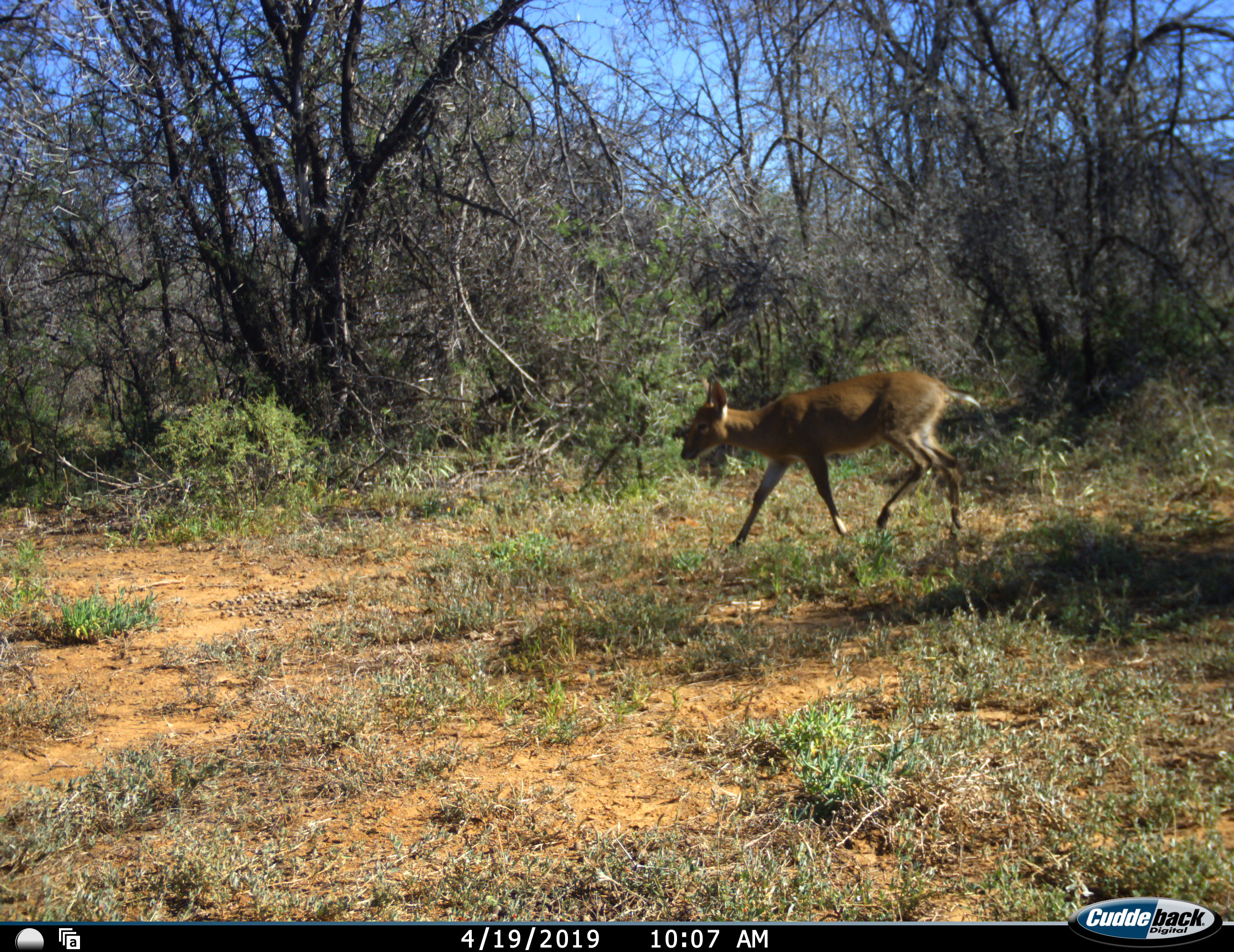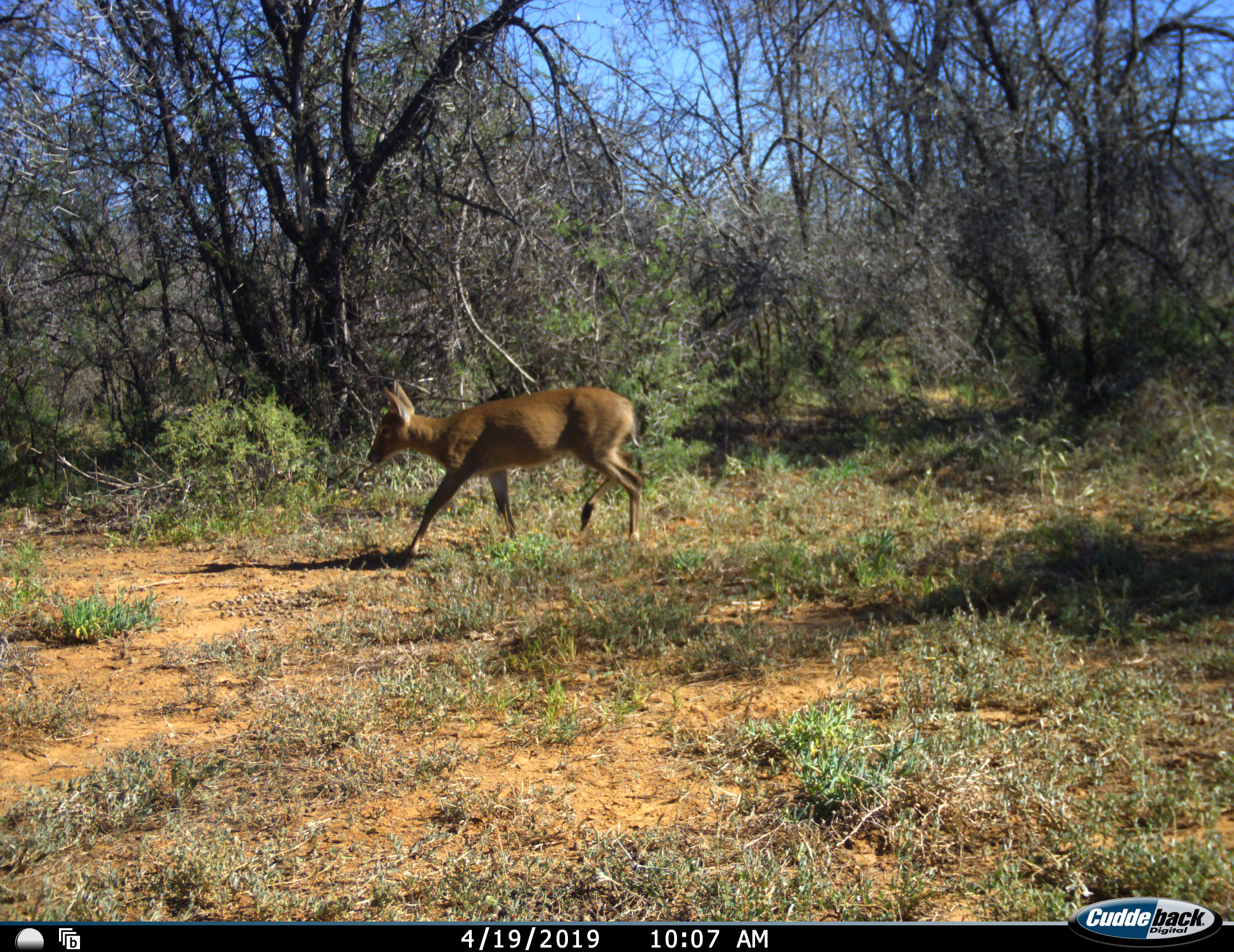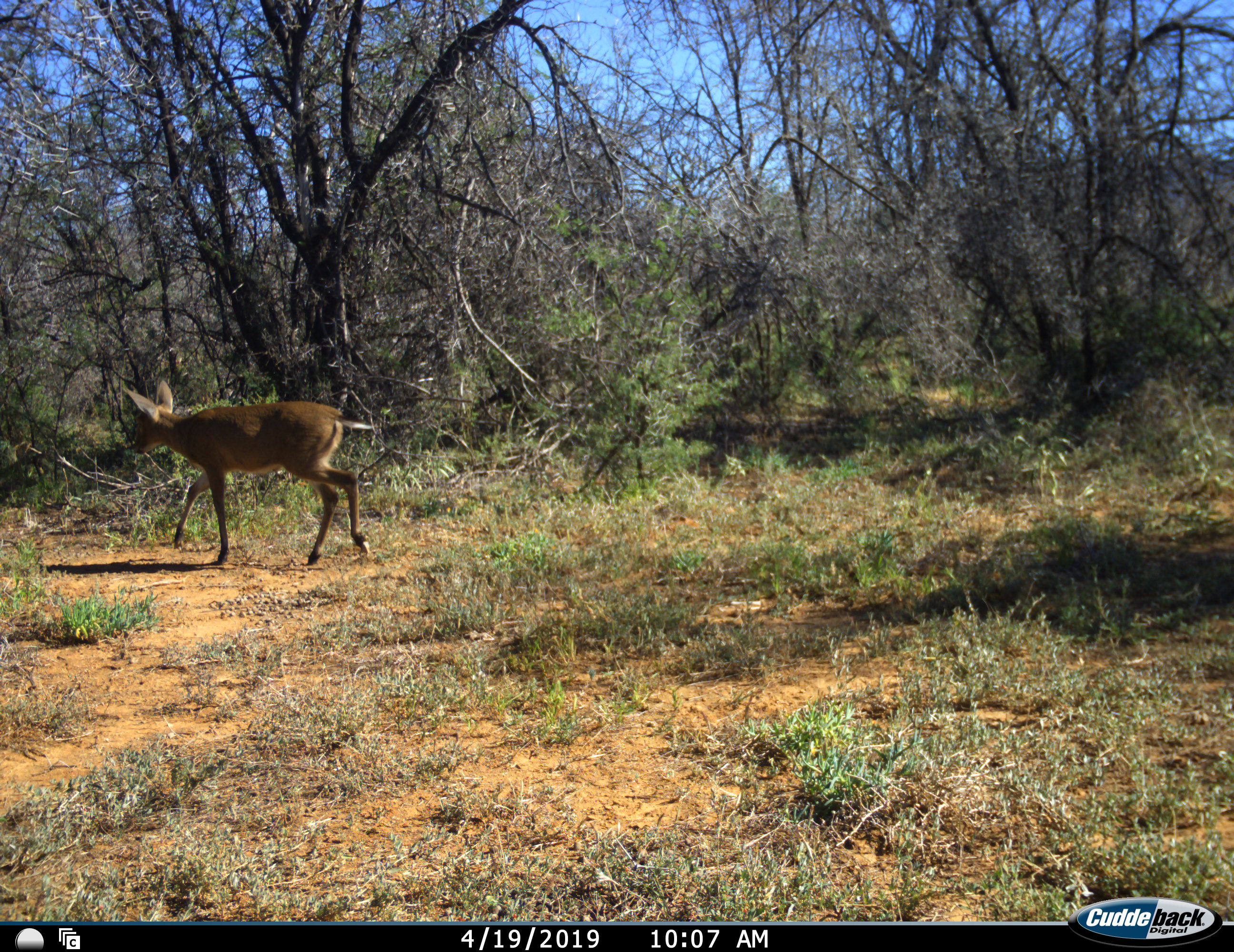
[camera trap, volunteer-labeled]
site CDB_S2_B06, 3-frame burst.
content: unidentified animal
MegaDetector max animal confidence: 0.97